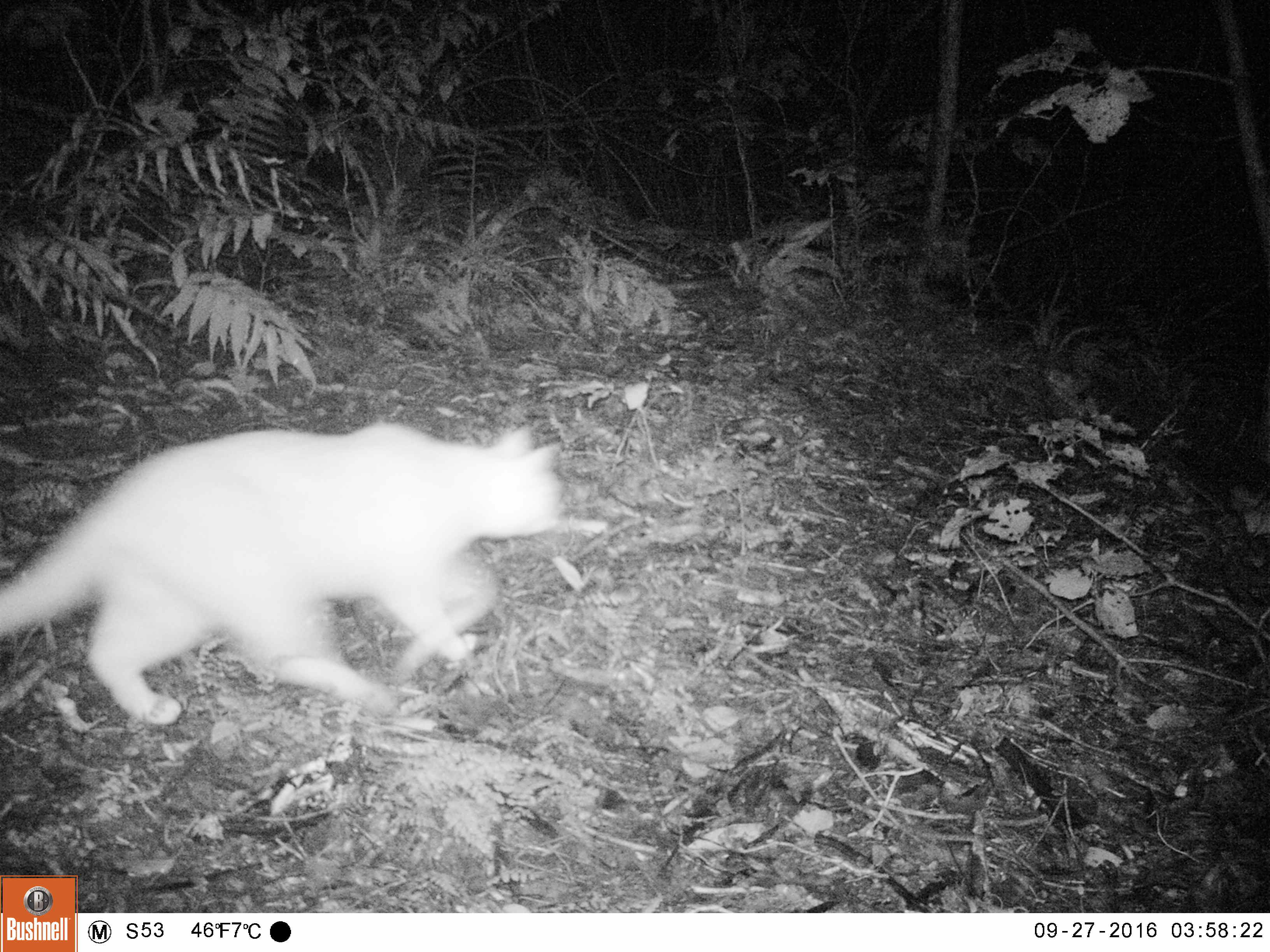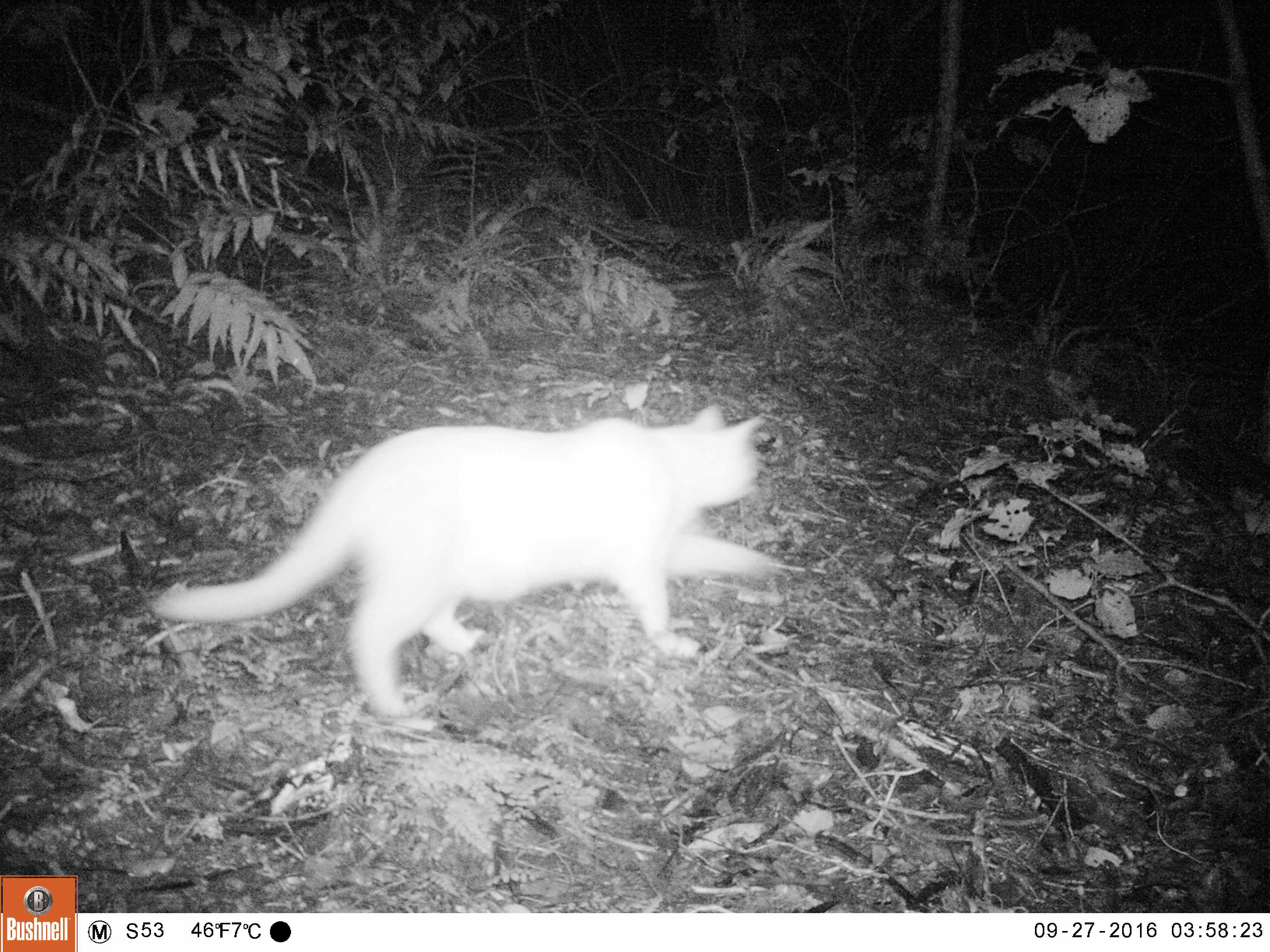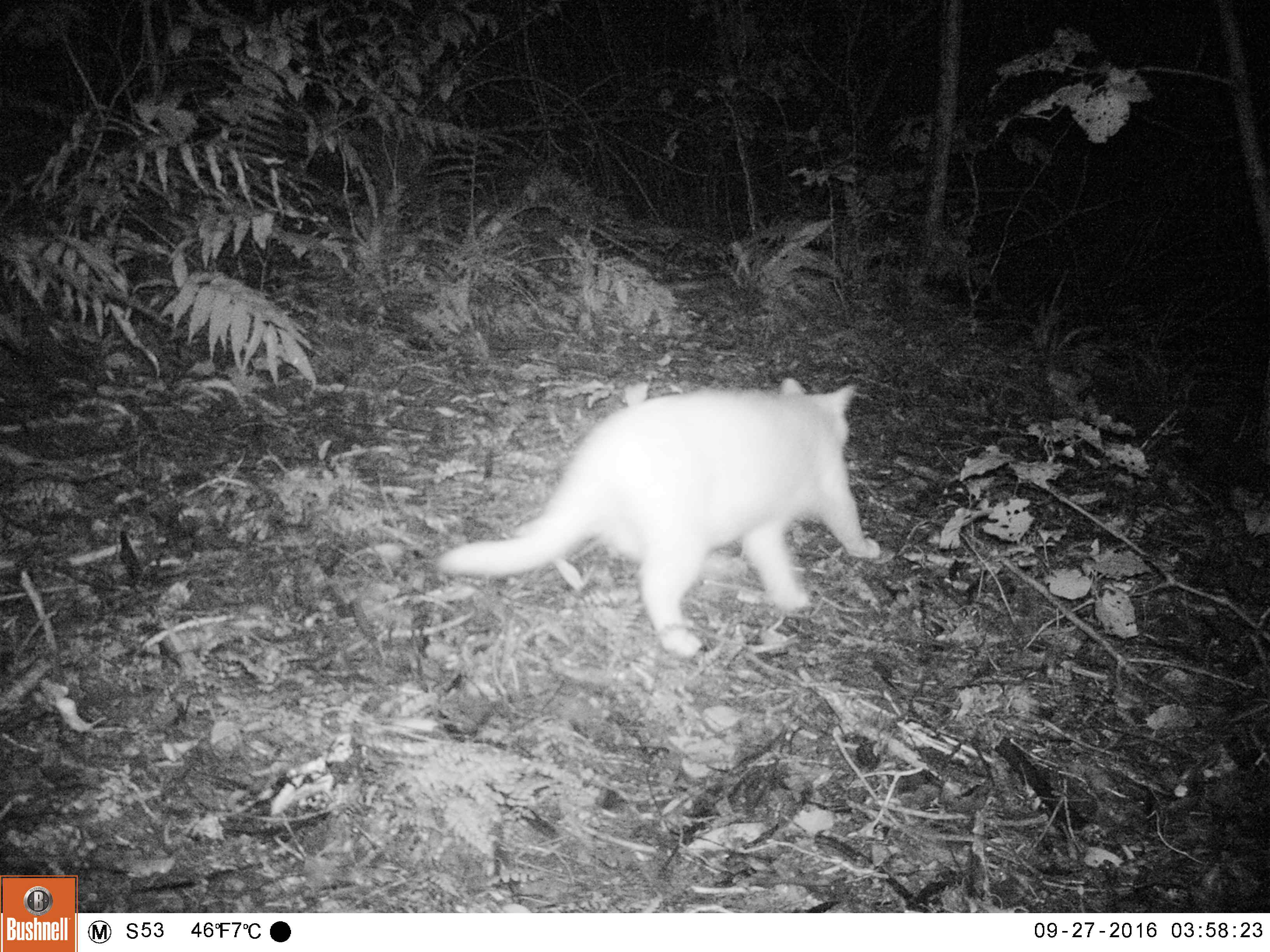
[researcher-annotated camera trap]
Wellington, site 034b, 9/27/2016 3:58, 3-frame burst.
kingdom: Animalia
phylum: Chordata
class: Mammalia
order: Carnivora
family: Felidae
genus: Felis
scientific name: Felis catus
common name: cat